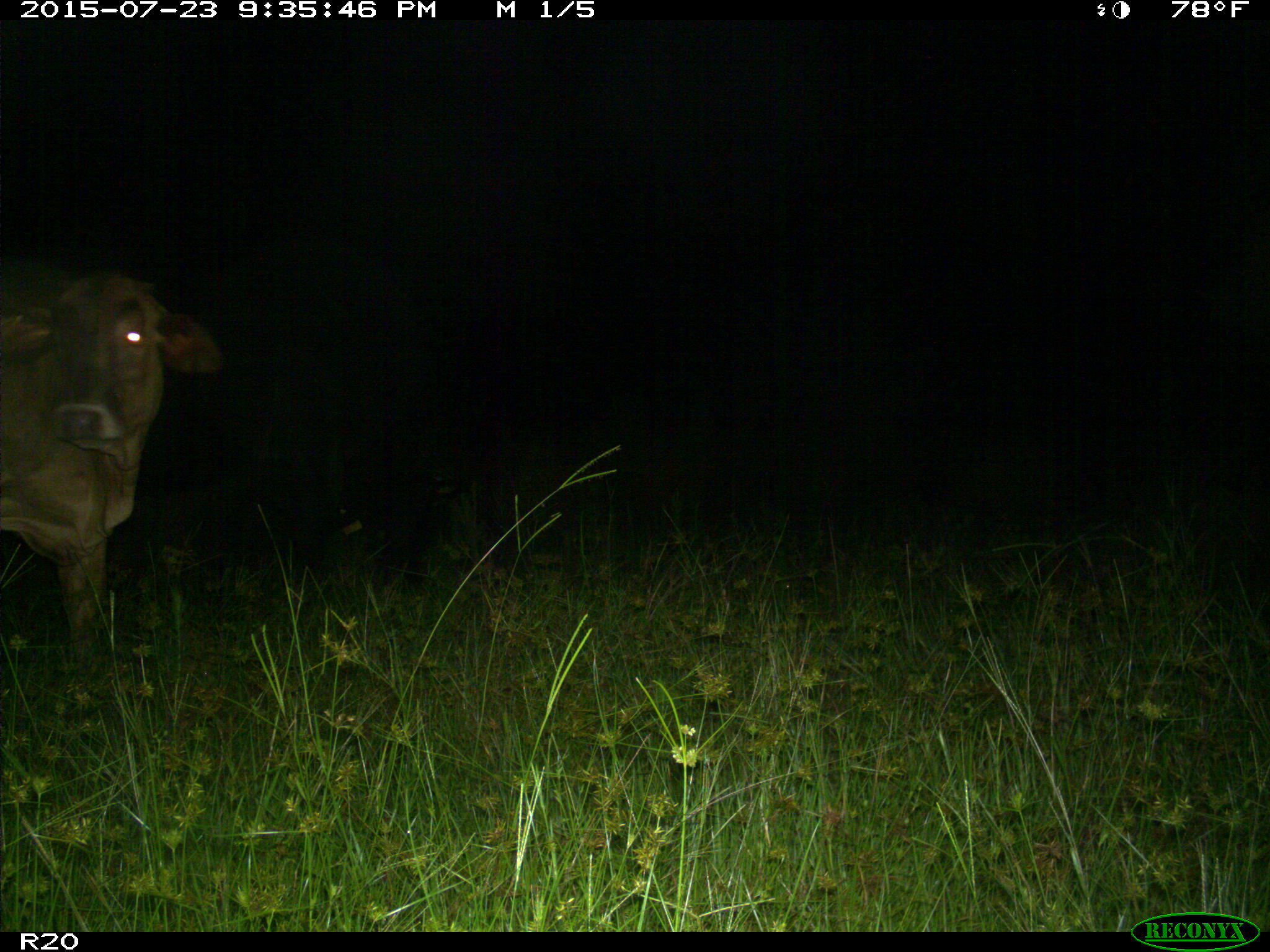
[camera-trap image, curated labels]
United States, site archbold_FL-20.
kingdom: Animalia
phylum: Chordata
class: Mammalia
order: Artiodactyla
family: Bovidae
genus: Bos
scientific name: Bos taurus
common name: domestic cow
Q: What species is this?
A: Bos taurus (domestic cow).